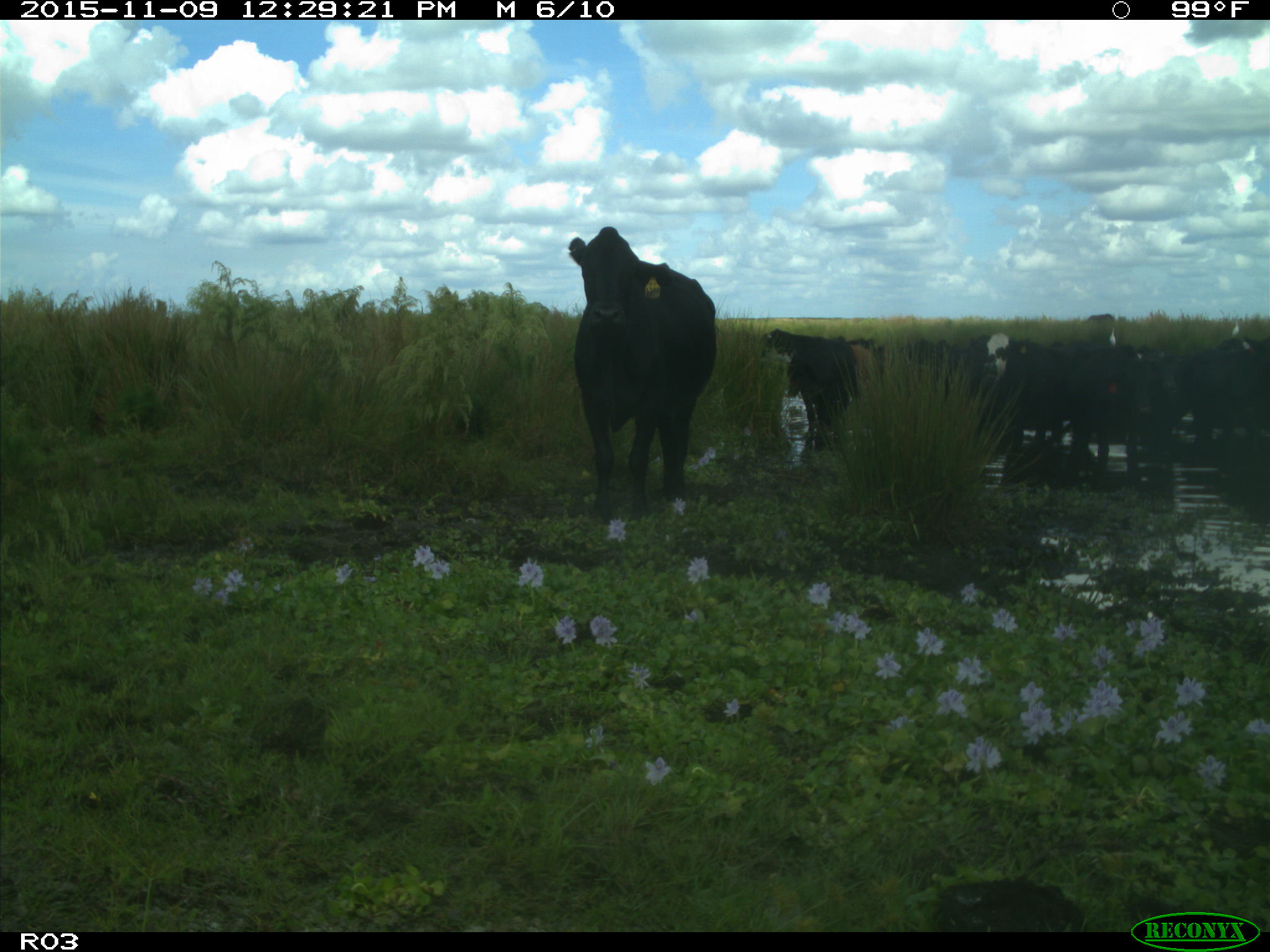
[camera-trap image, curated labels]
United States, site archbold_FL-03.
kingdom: Animalia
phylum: Chordata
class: Mammalia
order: Artiodactyla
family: Bovidae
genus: Bos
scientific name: Bos taurus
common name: domestic cow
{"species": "Bos taurus (domestic cow)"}